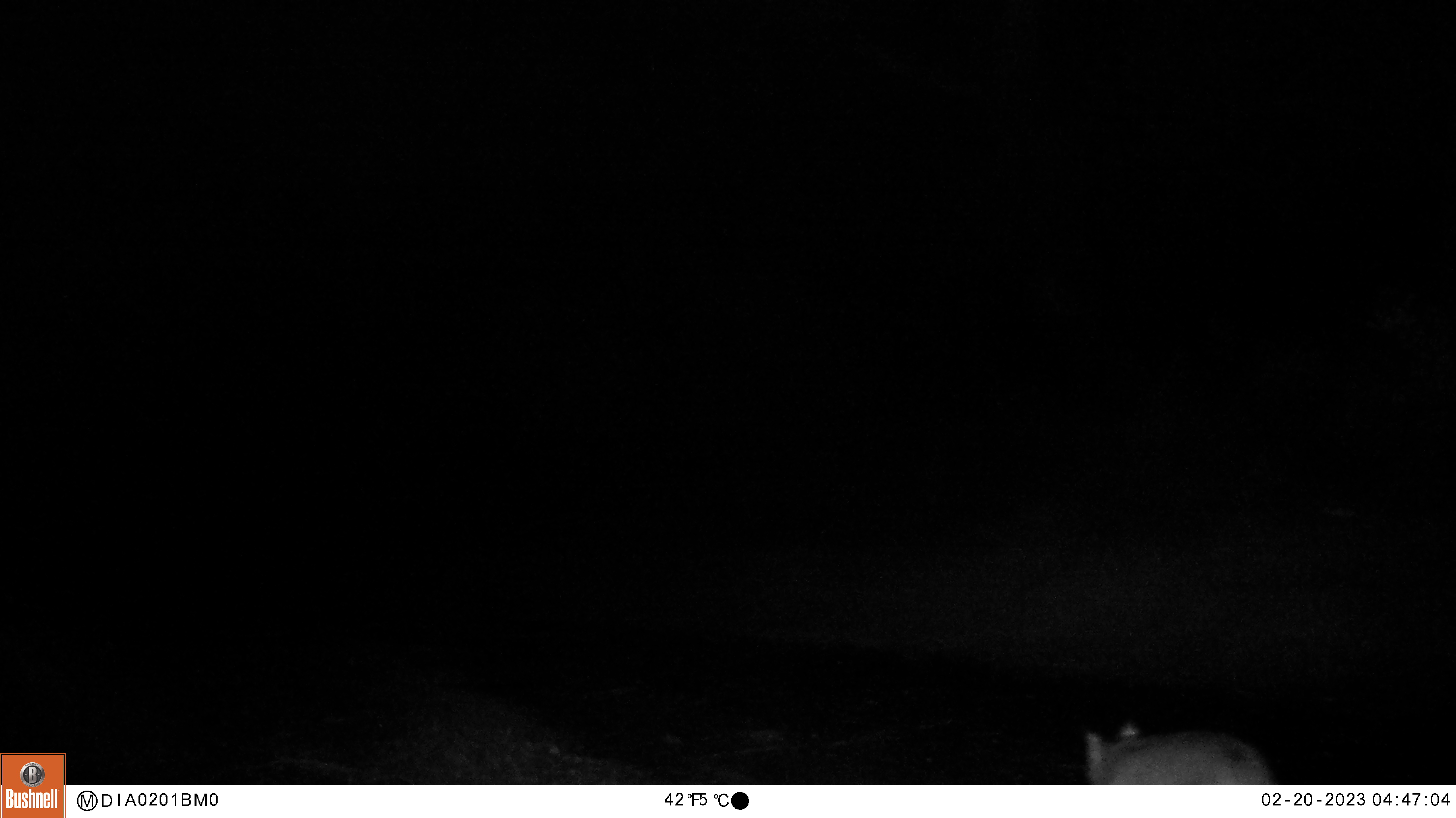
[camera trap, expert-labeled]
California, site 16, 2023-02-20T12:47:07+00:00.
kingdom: Animalia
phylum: Chordata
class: Mammalia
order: Carnivora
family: Felidae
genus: Lynx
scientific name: Lynx rufus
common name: bobcat